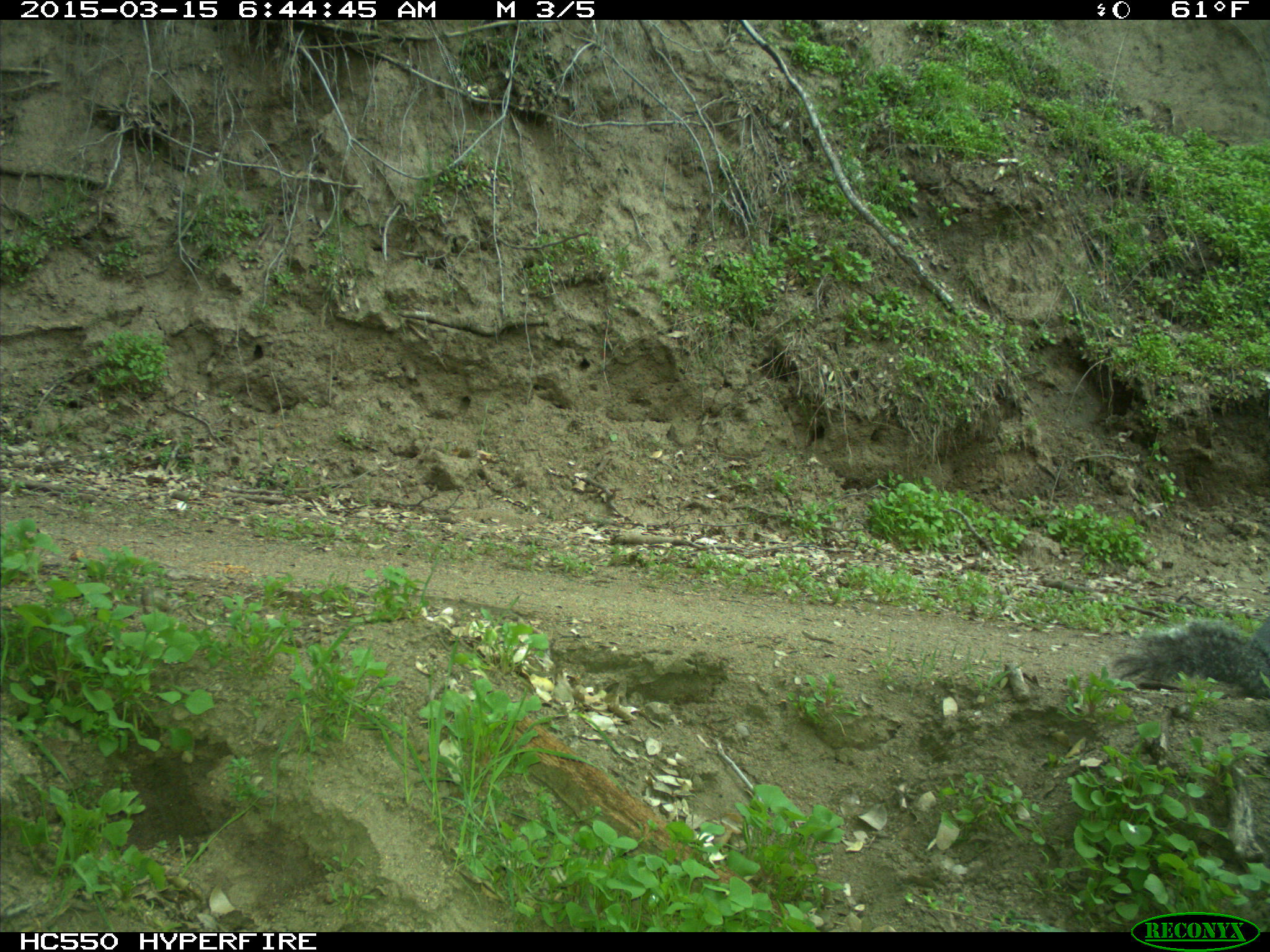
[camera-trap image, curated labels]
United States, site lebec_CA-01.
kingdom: Animalia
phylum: Chordata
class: Mammalia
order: Rodentia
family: Sciuridae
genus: Sciurus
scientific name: Sciurus carolinensis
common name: eastern gray squirrel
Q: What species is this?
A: Sciurus carolinensis (eastern gray squirrel).